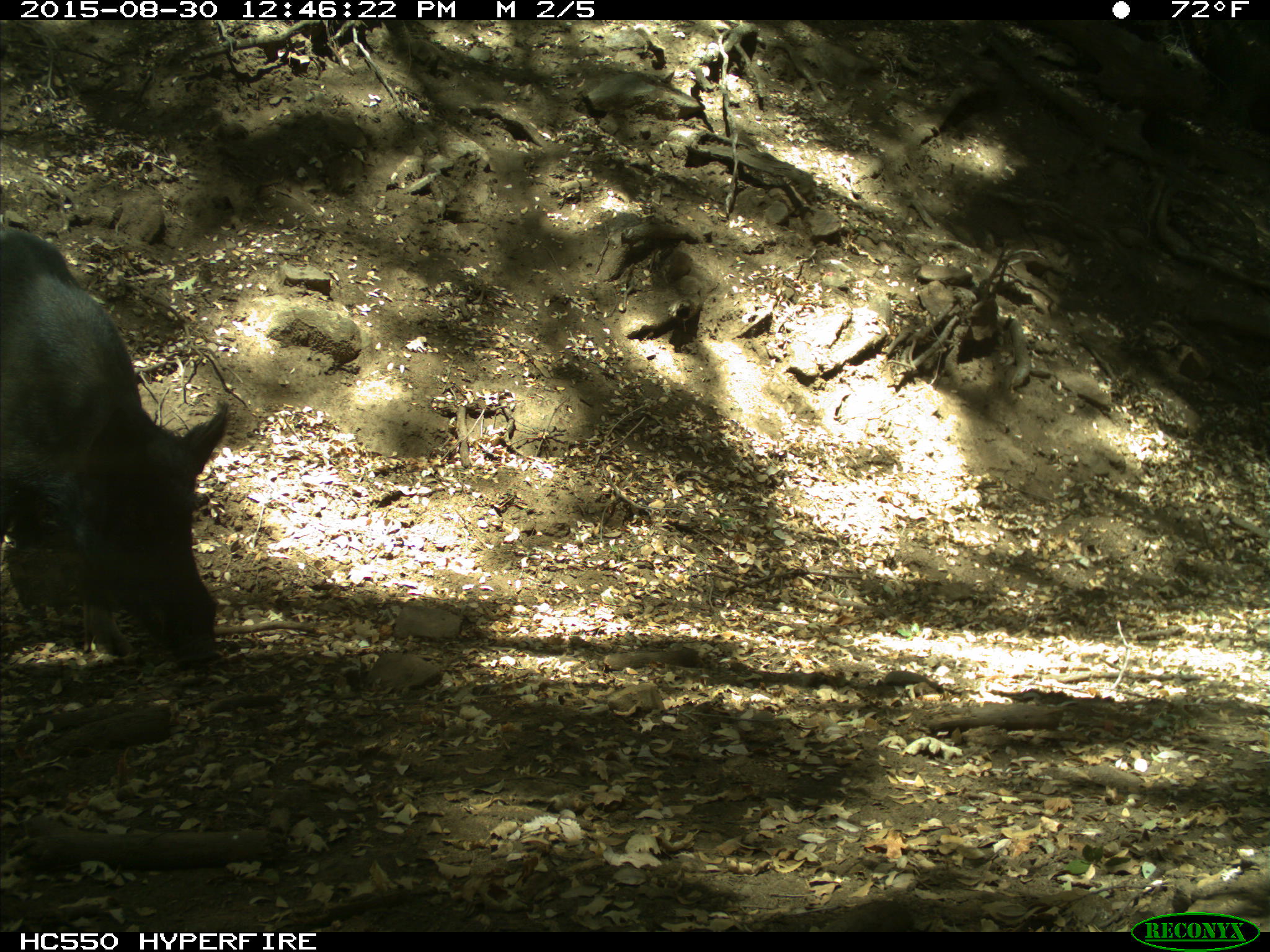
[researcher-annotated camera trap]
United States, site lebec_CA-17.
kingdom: Animalia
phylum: Chordata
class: Mammalia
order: Artiodactyla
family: Suidae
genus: Sus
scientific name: Sus scrofa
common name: wild boar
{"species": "Sus scrofa (wild boar)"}